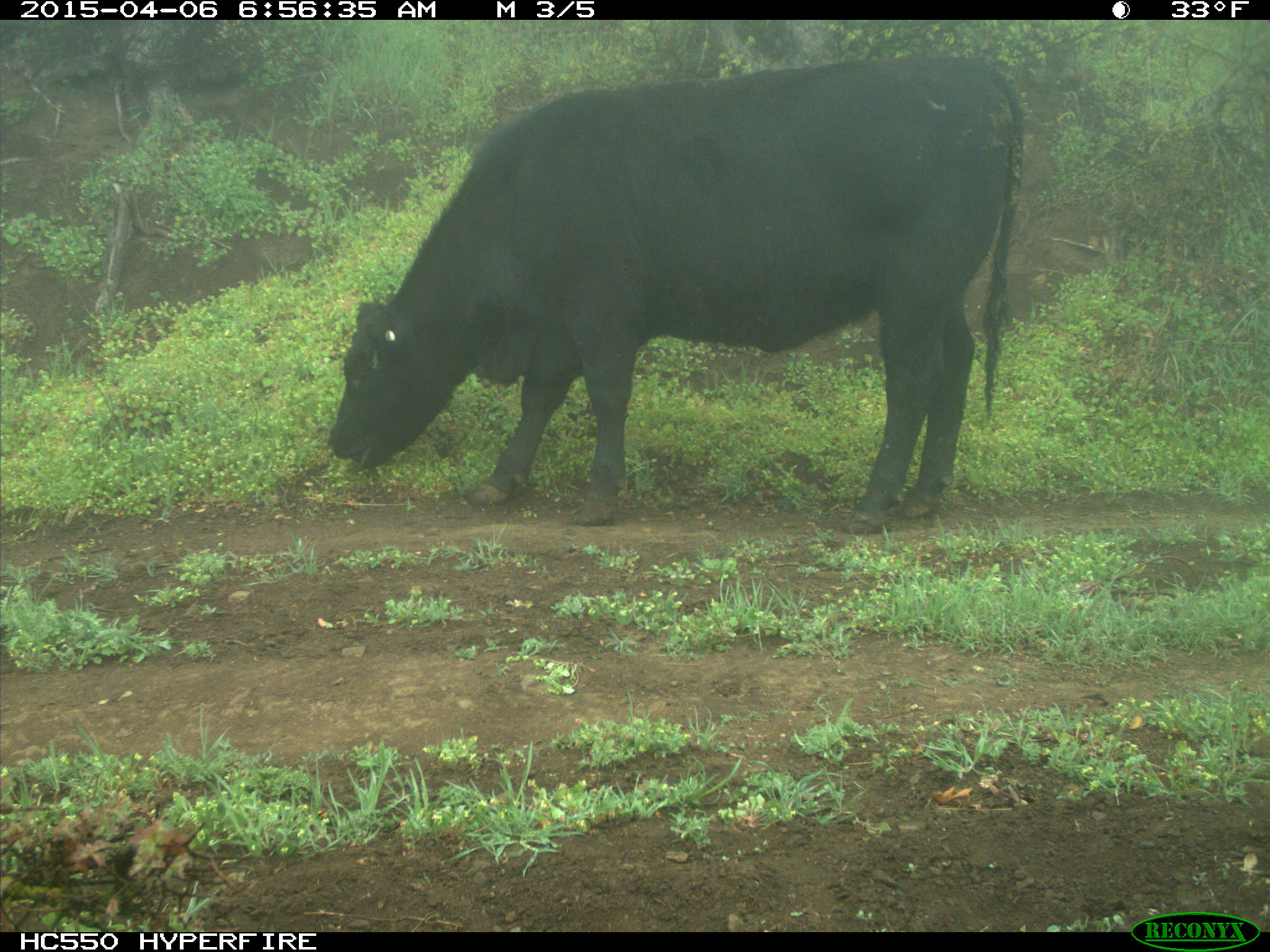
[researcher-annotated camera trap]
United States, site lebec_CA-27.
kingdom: Animalia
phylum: Chordata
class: Mammalia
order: Artiodactyla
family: Bovidae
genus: Bos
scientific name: Bos taurus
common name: domestic cow